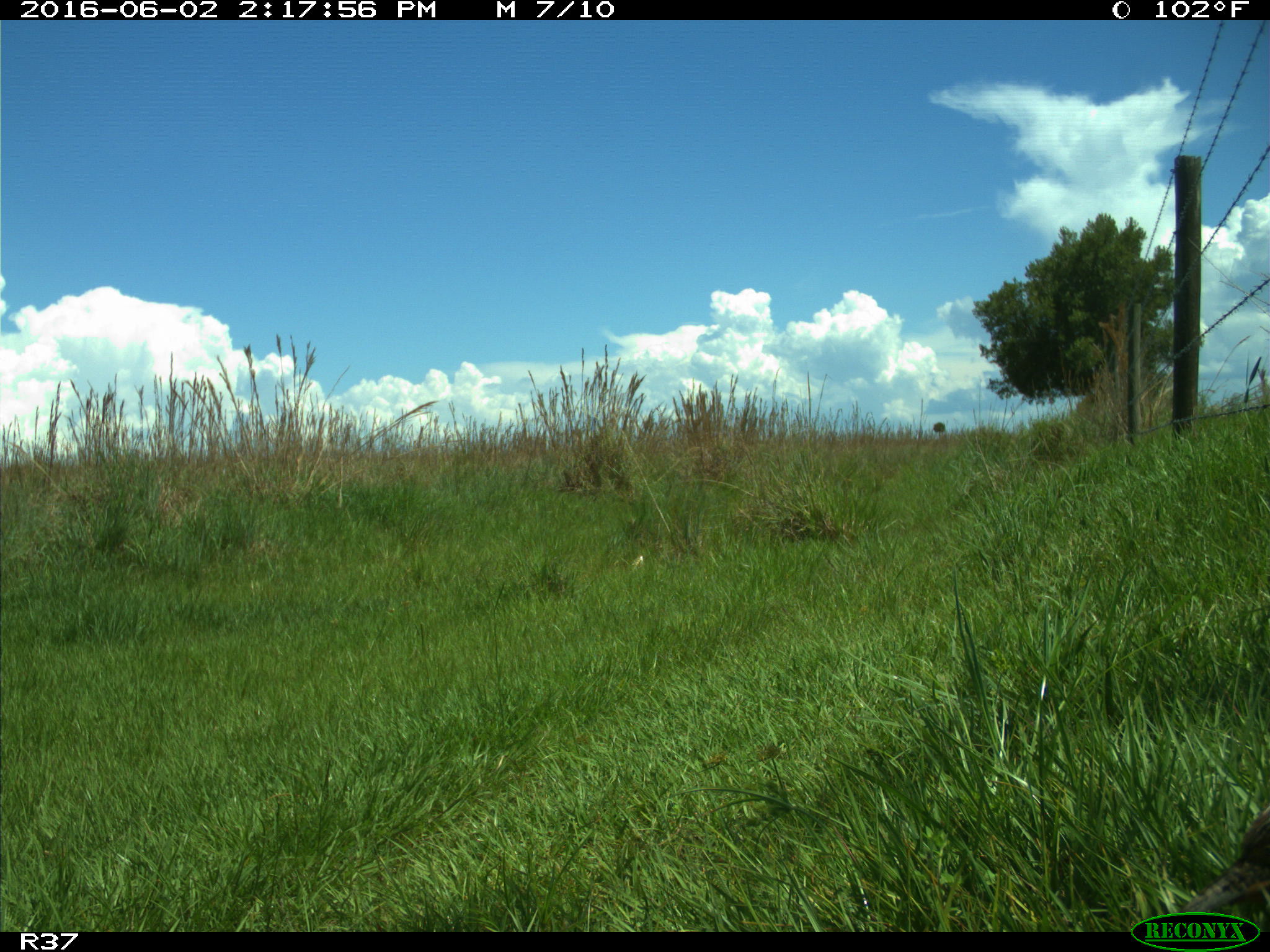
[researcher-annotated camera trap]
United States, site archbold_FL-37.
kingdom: Animalia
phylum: Chordata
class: Aves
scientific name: Aves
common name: birds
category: unidentified bird